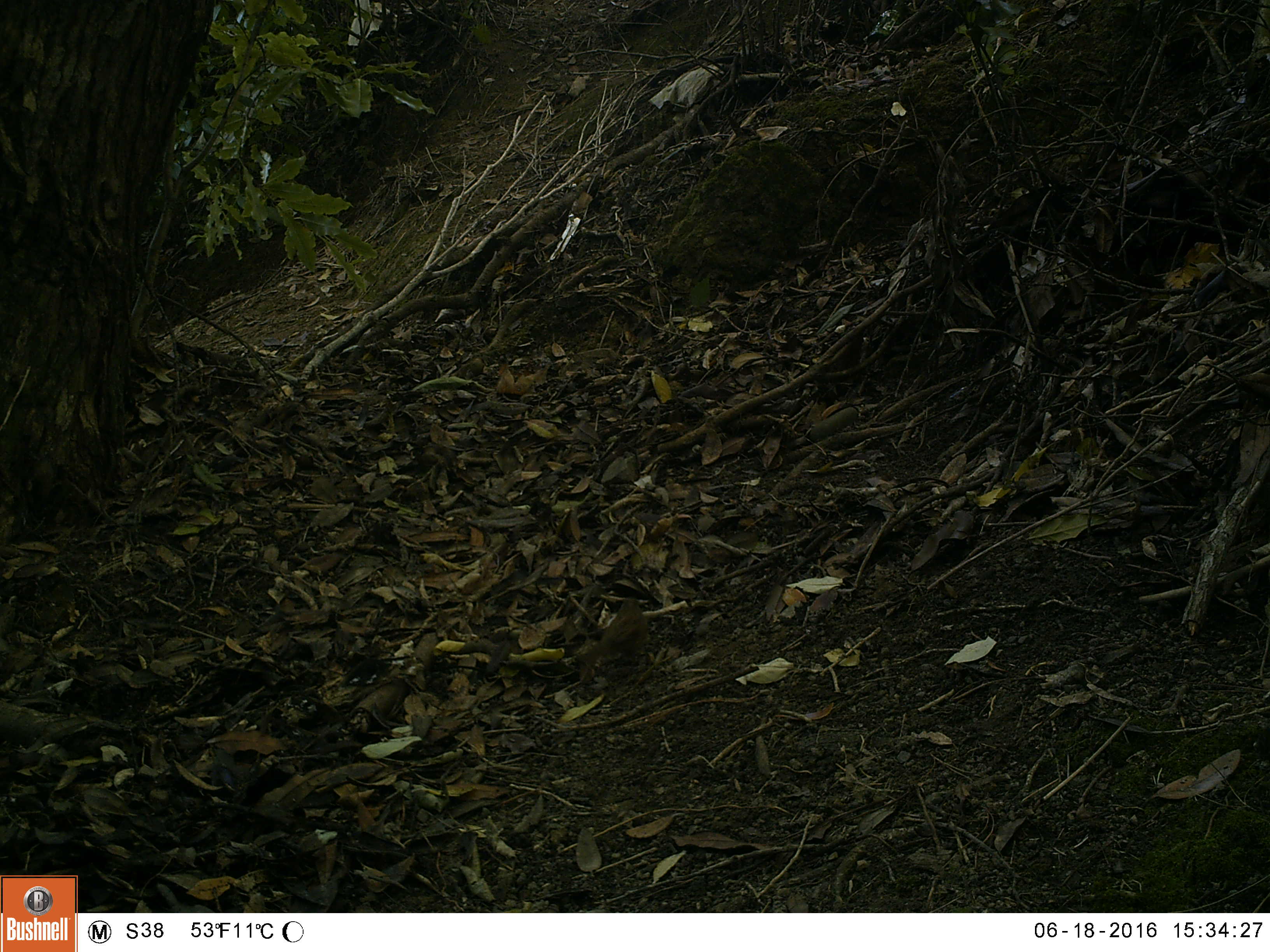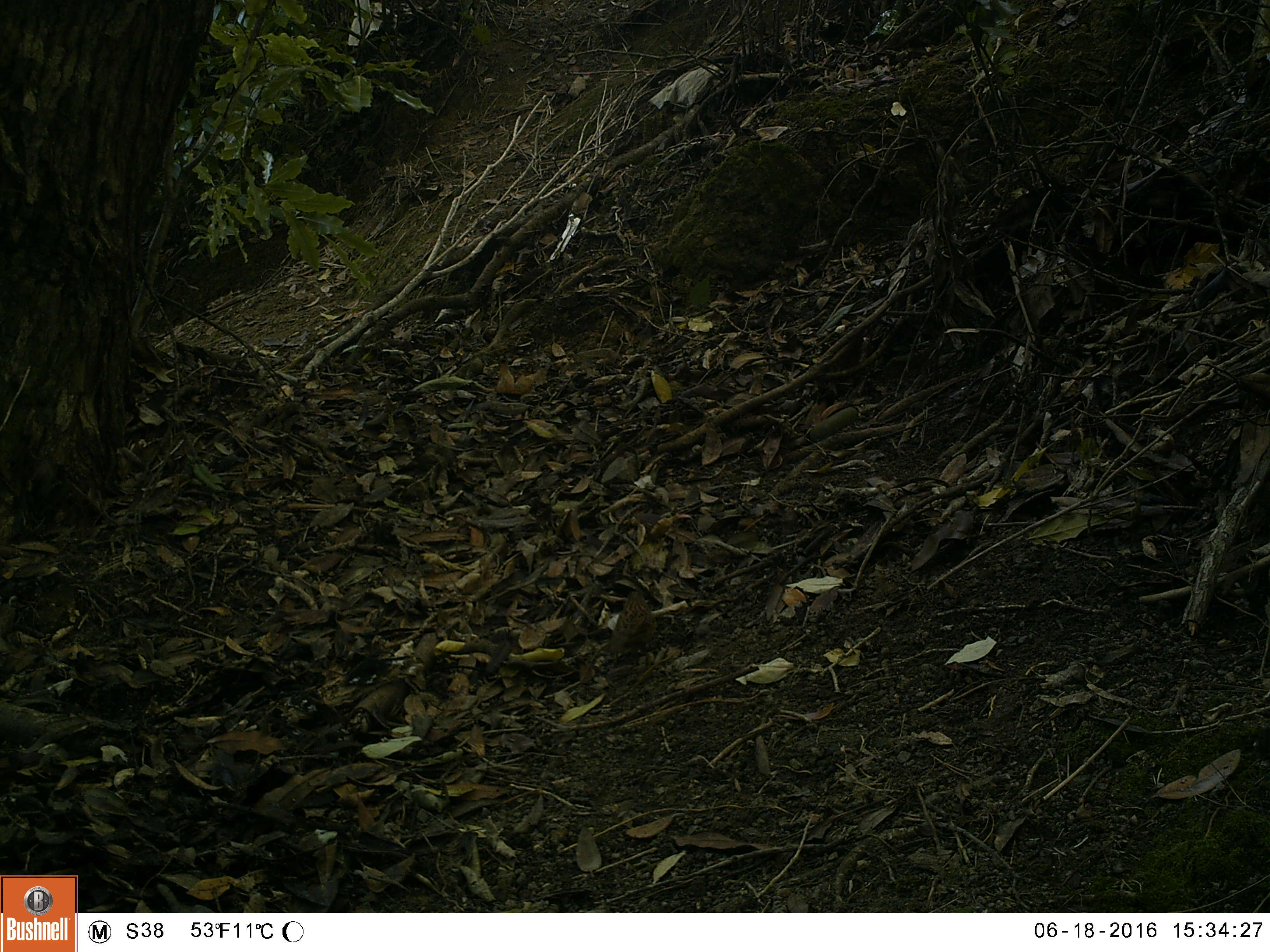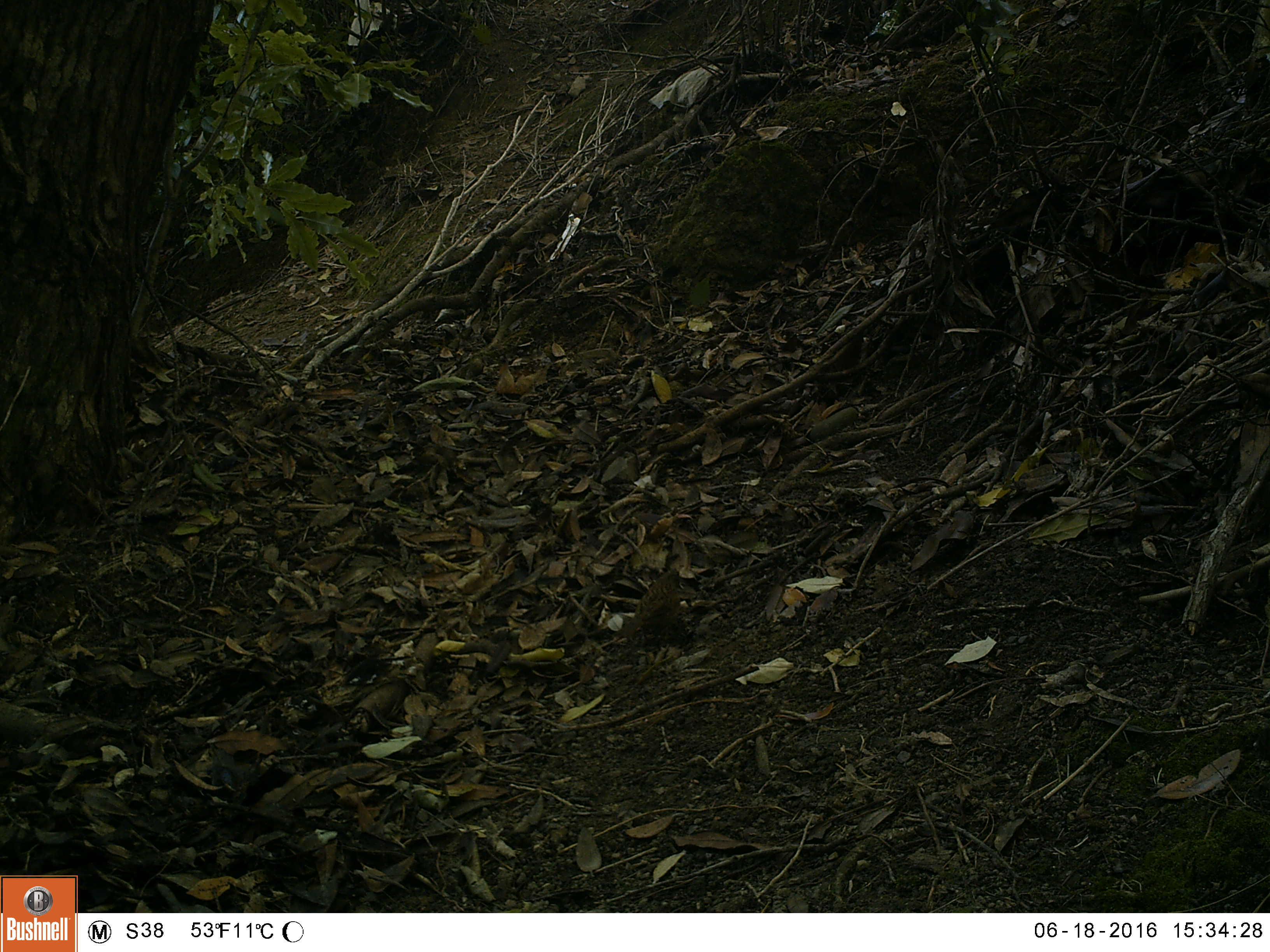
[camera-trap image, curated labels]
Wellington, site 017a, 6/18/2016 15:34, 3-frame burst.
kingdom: Animalia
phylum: Chordata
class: Aves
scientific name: Aves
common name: bird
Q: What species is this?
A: Bird (Aves).